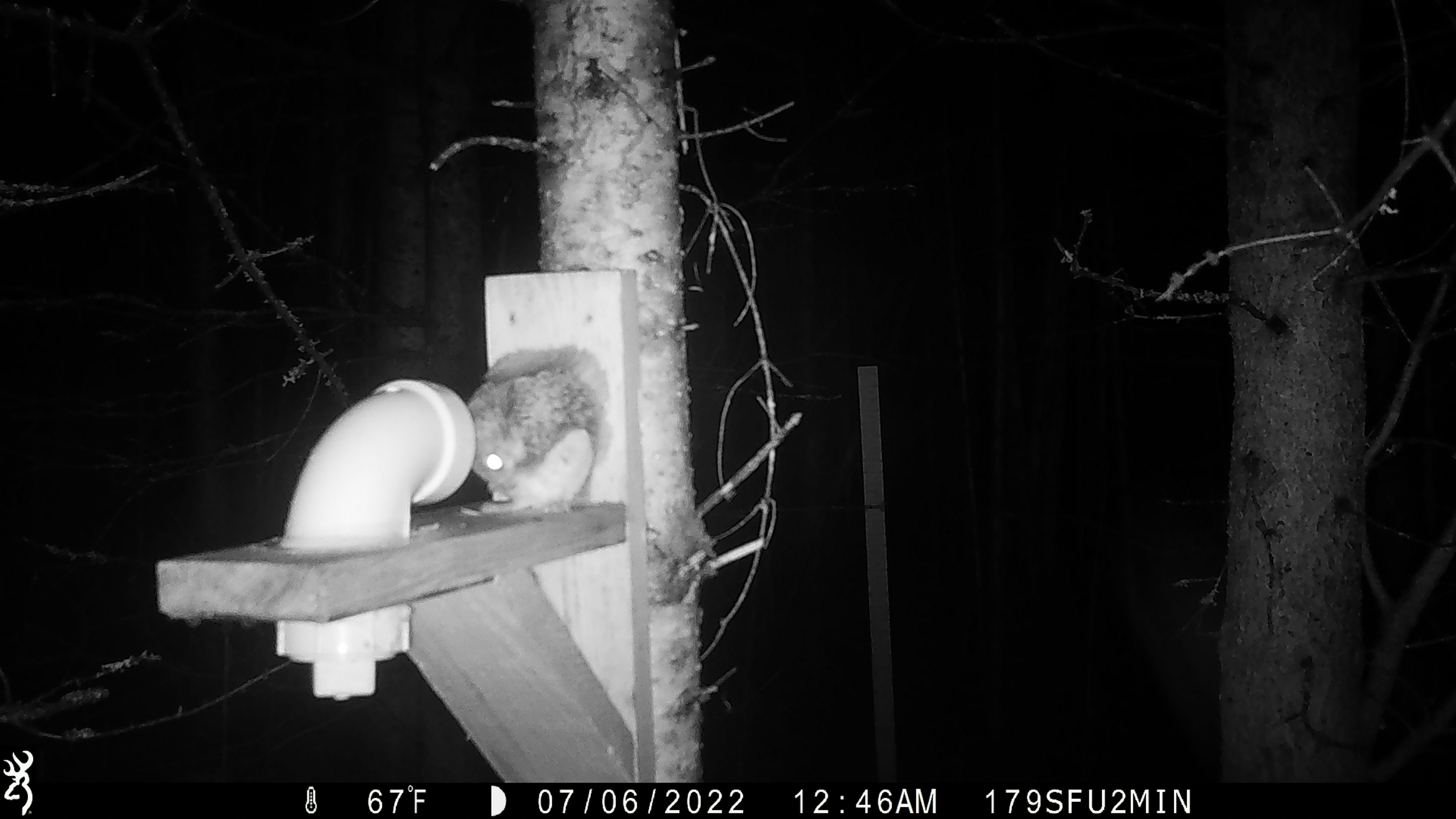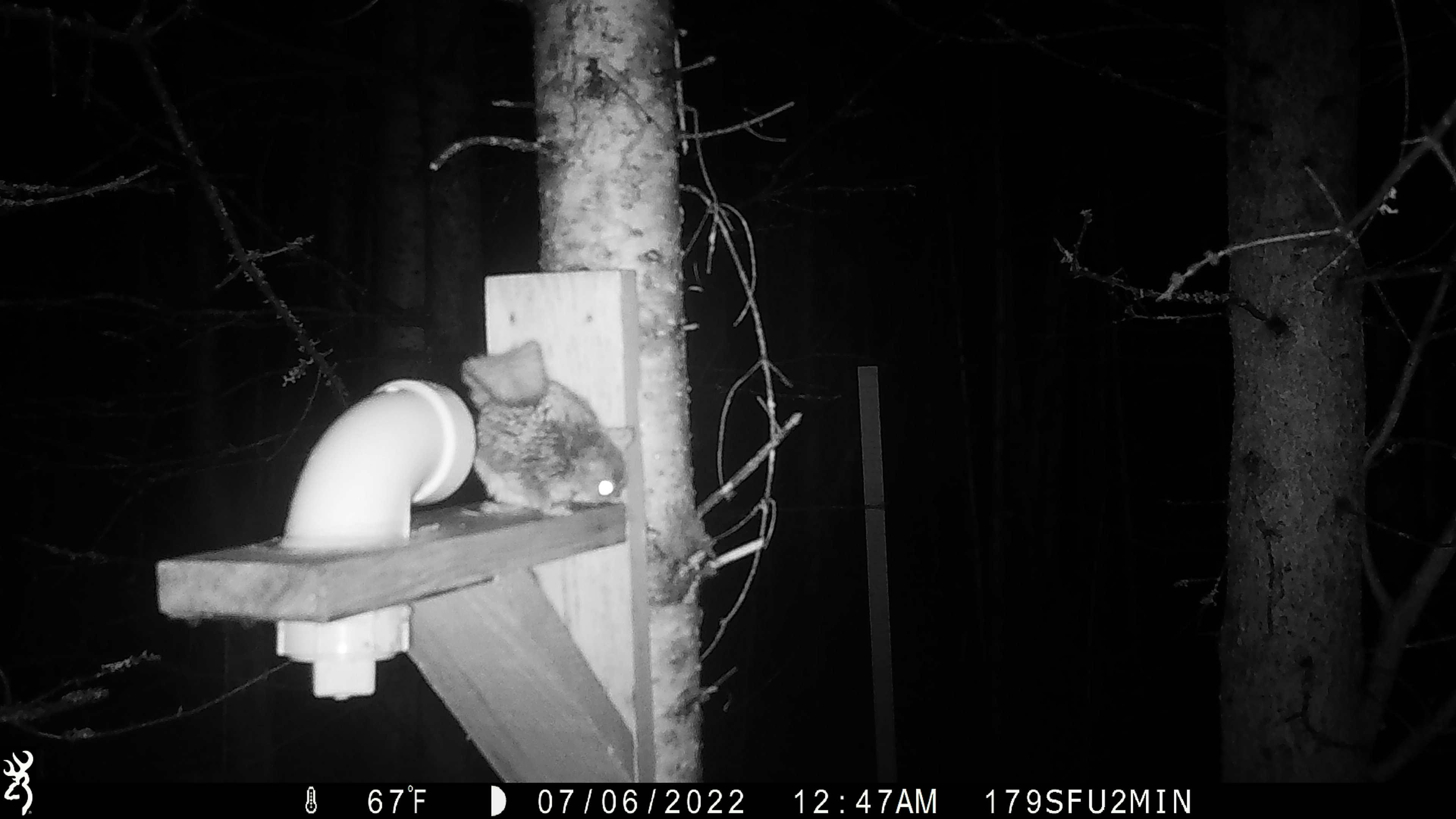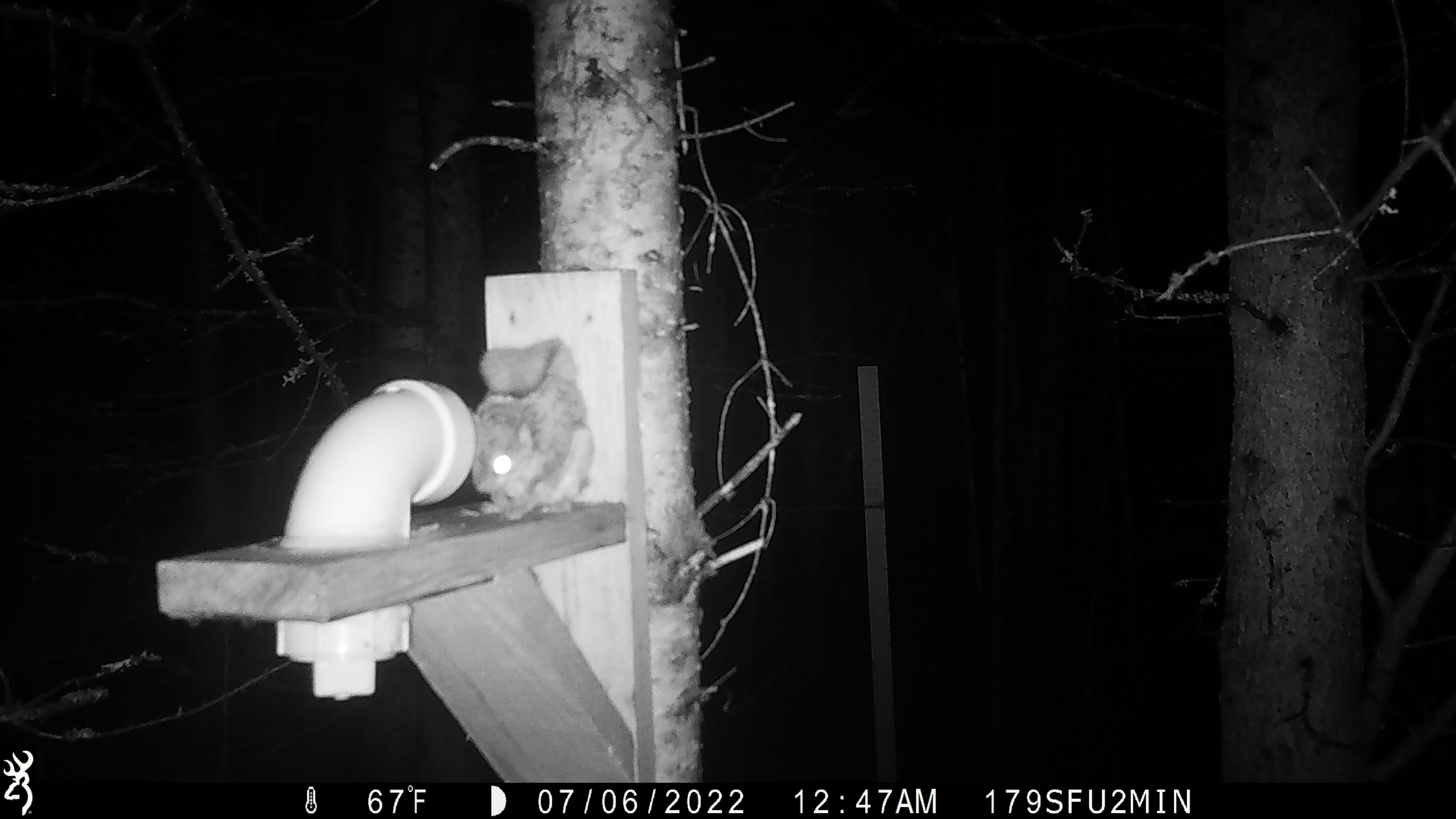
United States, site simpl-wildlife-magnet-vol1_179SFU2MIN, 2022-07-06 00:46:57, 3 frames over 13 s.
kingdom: Animalia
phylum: Chordata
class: Mammalia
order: Rodentia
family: Sciuridae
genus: Glaucomys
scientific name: Glaucomys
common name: flying squirrel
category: flying squirrel sp.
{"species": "flying squirrel sp. (flying squirrel) (Glaucomys)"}